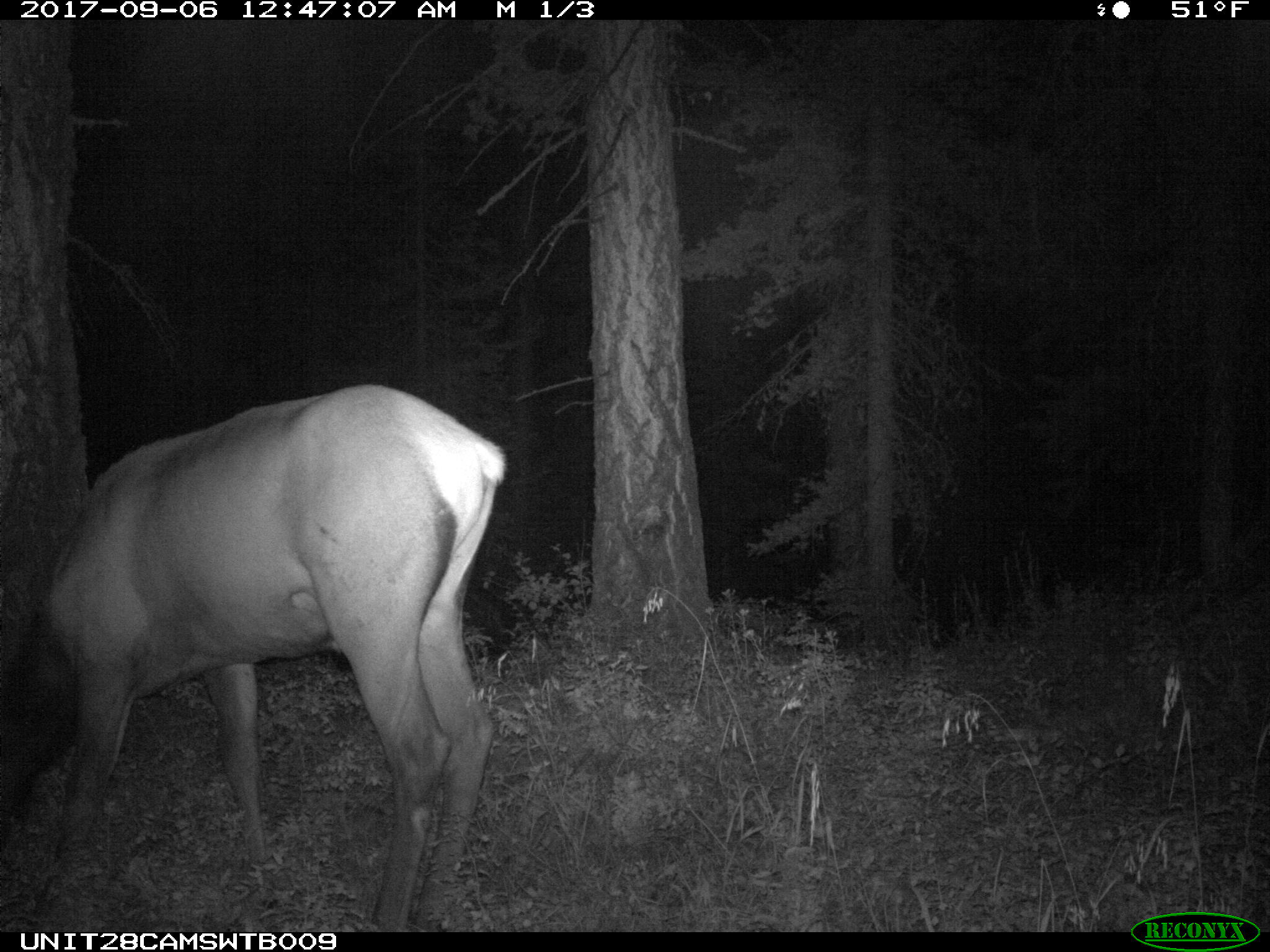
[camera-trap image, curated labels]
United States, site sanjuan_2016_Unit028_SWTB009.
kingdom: Animalia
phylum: Chordata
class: Mammalia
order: Artiodactyla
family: Cervidae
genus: Cervus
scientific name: Cervus elaphus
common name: red deer